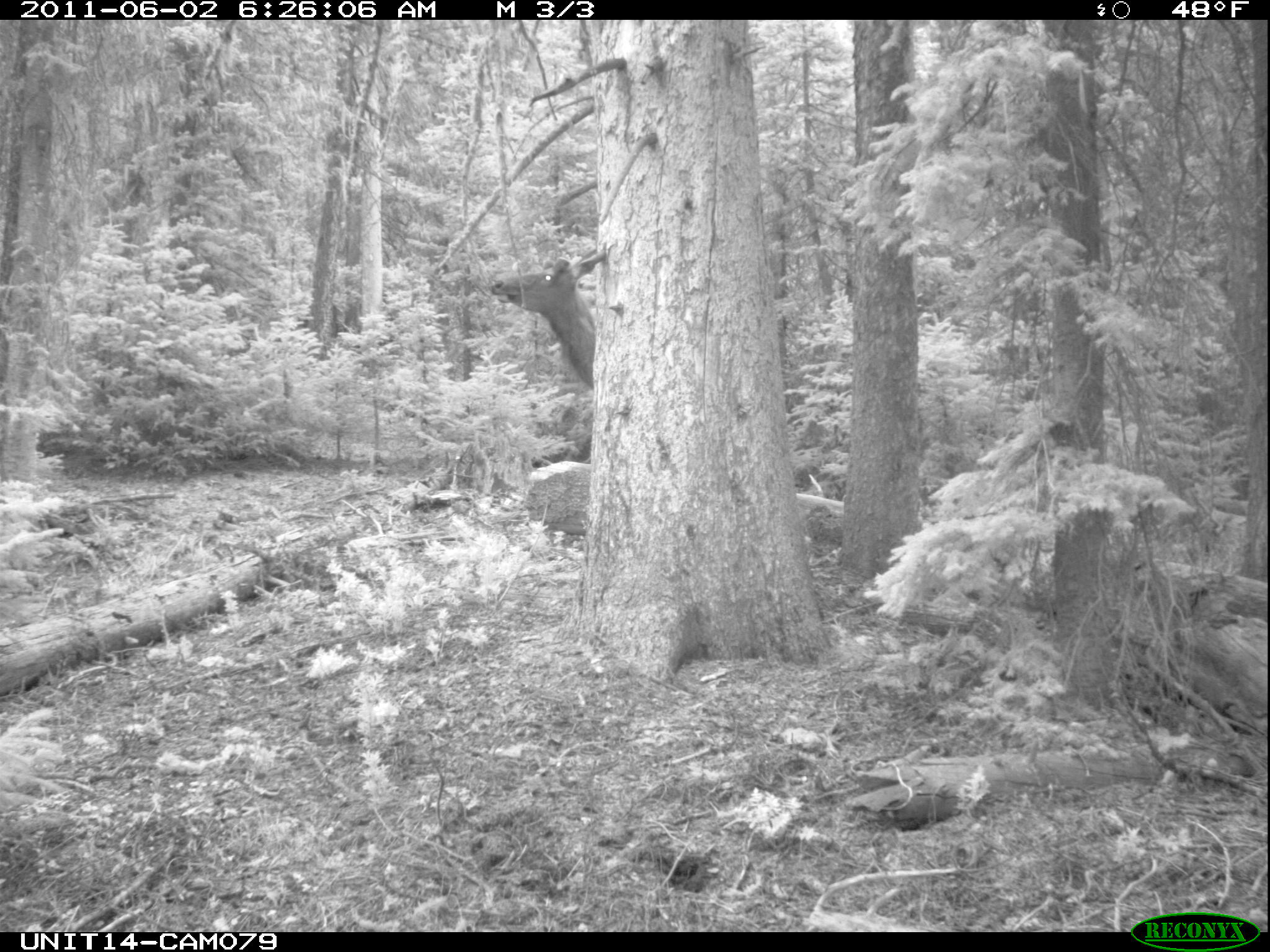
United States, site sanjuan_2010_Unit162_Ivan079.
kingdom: Animalia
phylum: Chordata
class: Mammalia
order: Artiodactyla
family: Cervidae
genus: Cervus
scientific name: Cervus elaphus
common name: red deer